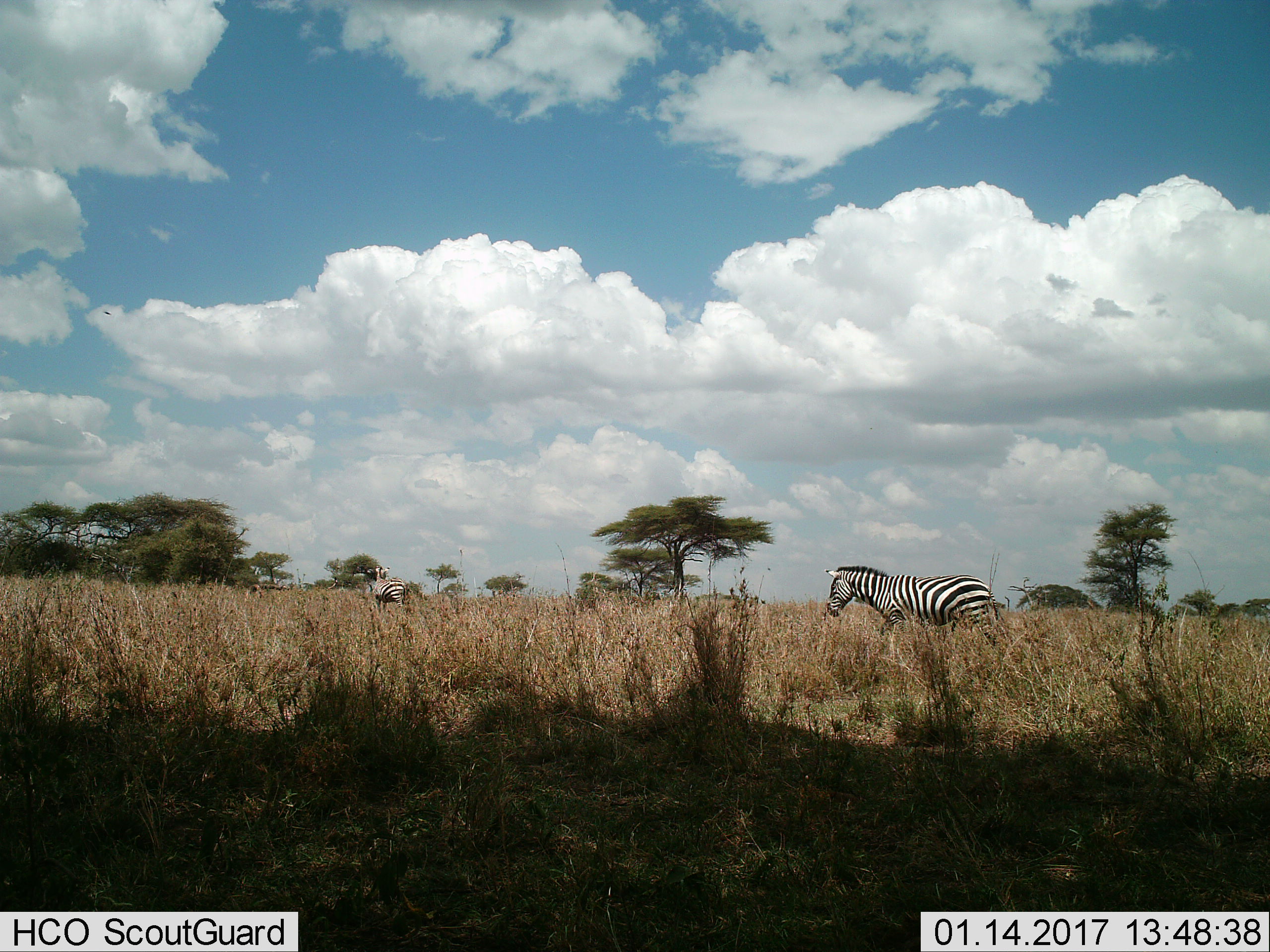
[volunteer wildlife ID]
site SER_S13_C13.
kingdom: Animalia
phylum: Chordata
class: Mammalia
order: Perissodactyla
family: Equidae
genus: Equus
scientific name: Equus quagga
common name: plains zebra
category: zebraplains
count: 2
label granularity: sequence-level